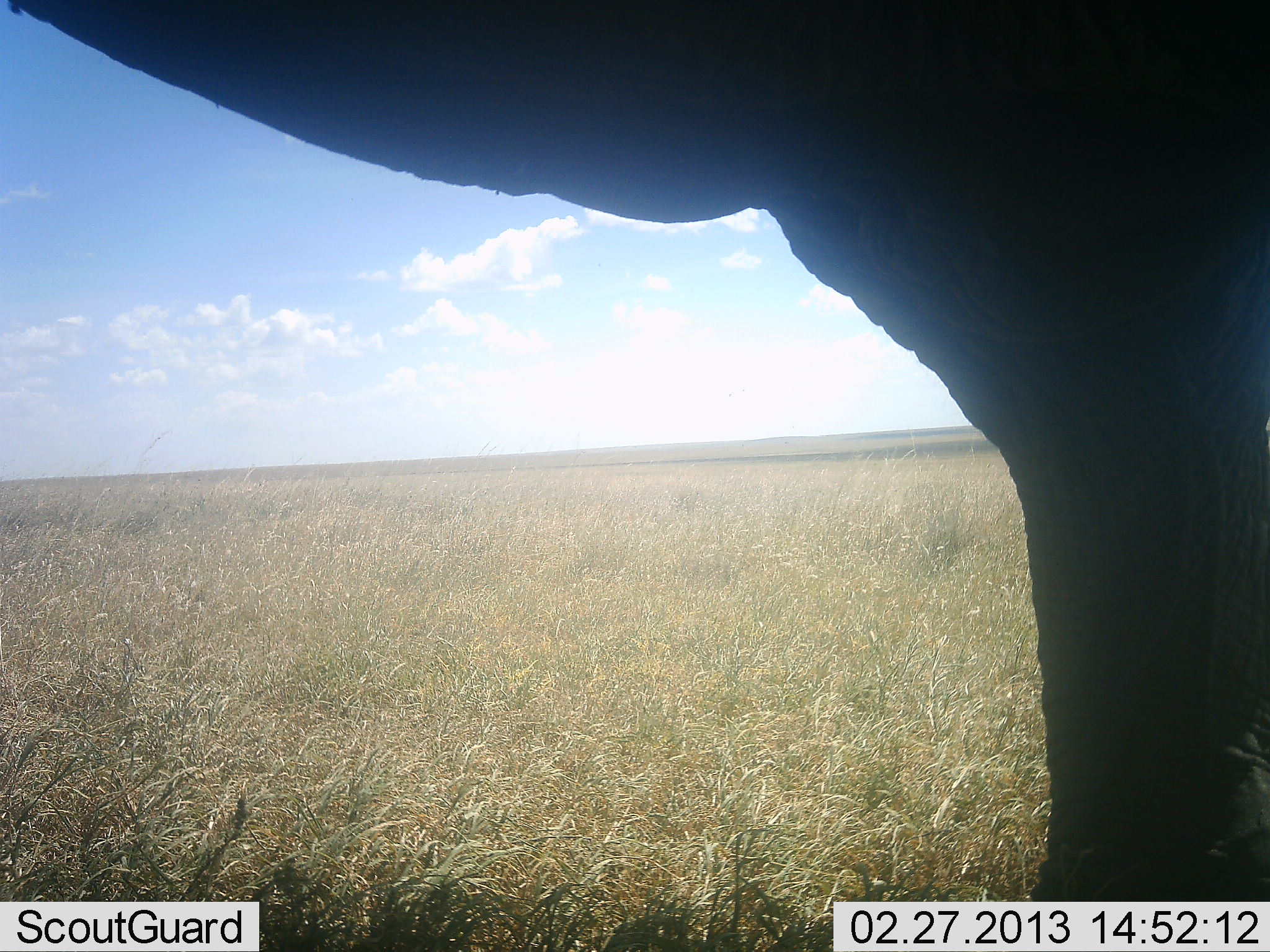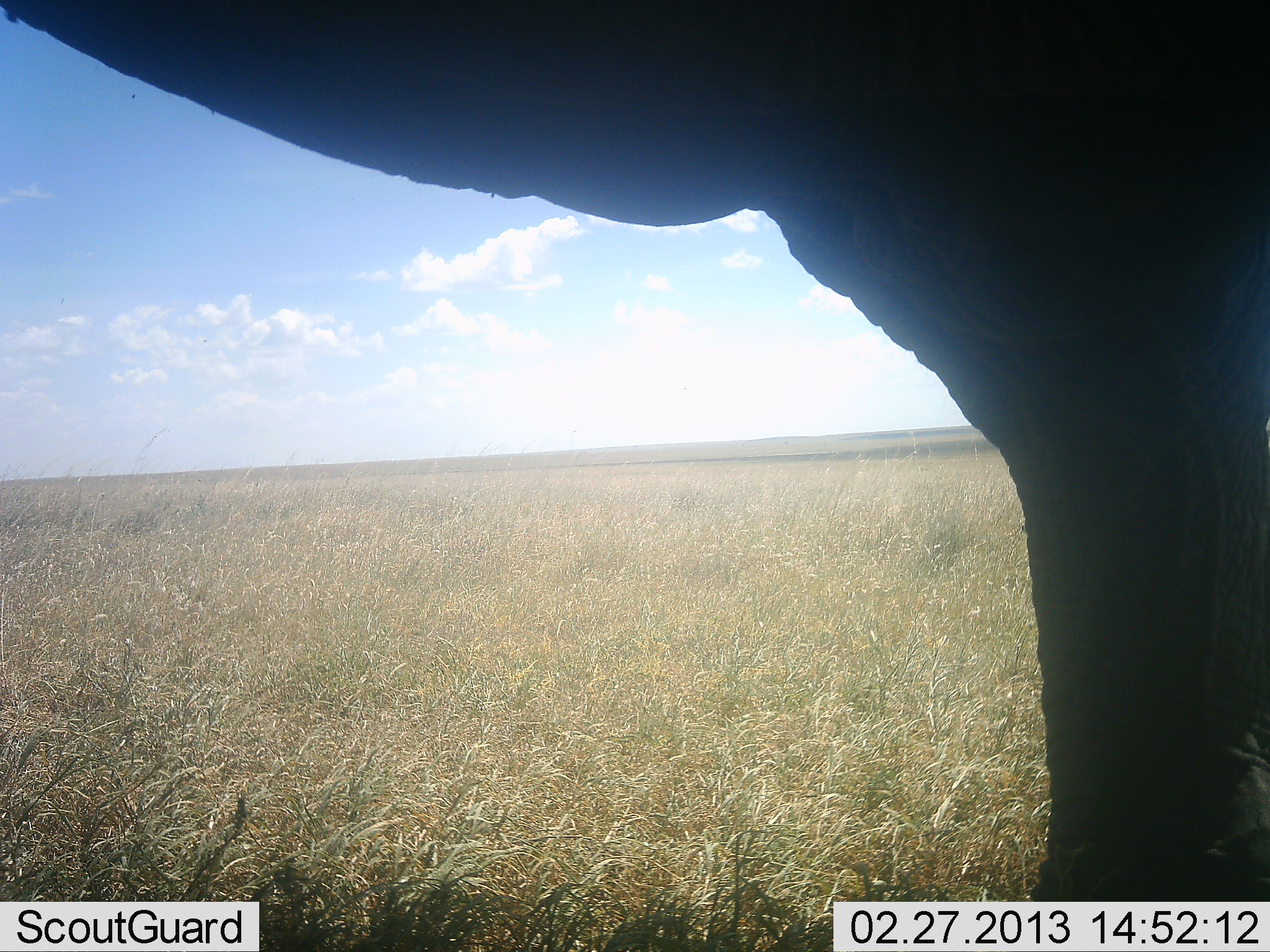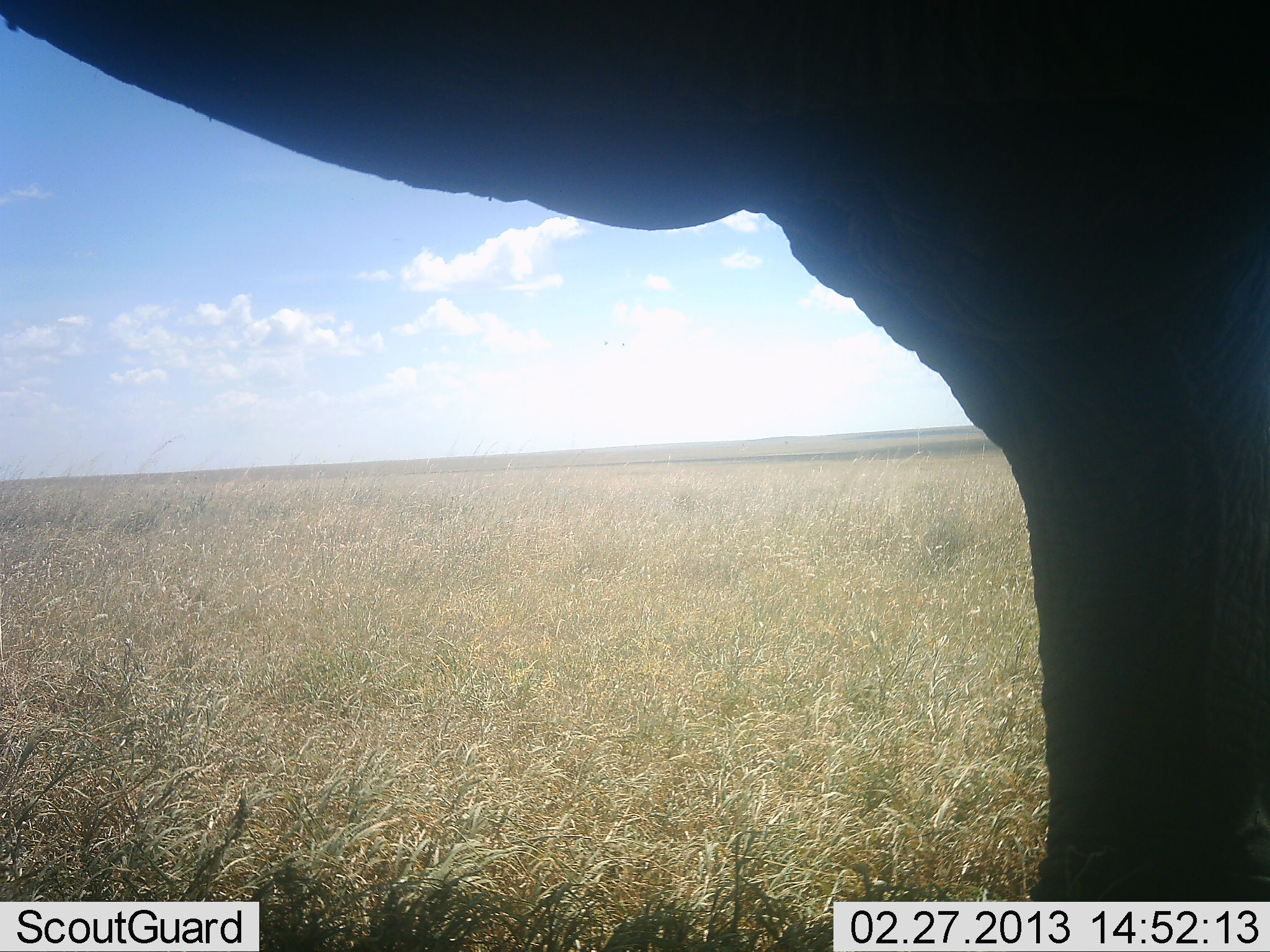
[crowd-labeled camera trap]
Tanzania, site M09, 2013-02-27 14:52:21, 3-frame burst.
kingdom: Animalia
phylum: Chordata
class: Mammalia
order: Proboscidea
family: Elephantidae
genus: Loxodonta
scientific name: Loxodonta africana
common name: african bush elephant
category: elephant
Elephant (african bush elephant) (Loxodonta africana), count 1. Behavior (volunteer vote fractions): standing 100%, resting 0%, moving 0%, interacting 0%. Young present (vote fraction): 0%. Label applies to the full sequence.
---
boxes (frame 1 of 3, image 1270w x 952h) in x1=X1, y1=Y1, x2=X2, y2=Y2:
animal: x1=0, y1=0, x2=1269, y2=951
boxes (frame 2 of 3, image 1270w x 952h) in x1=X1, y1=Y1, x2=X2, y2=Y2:
animal: x1=1, y1=1, x2=1270, y2=952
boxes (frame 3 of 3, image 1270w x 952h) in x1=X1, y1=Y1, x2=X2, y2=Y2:
animal: x1=0, y1=0, x2=1269, y2=951